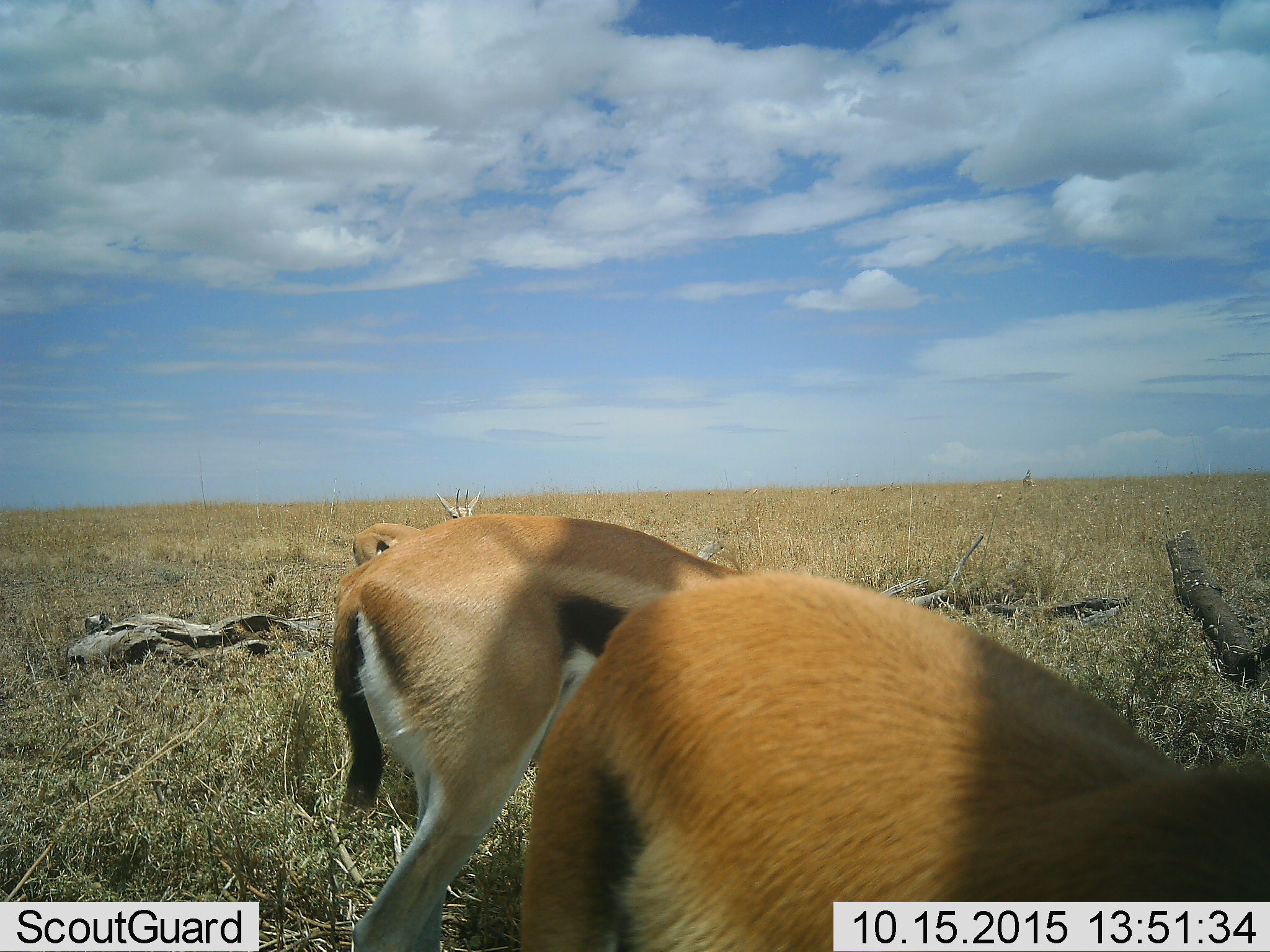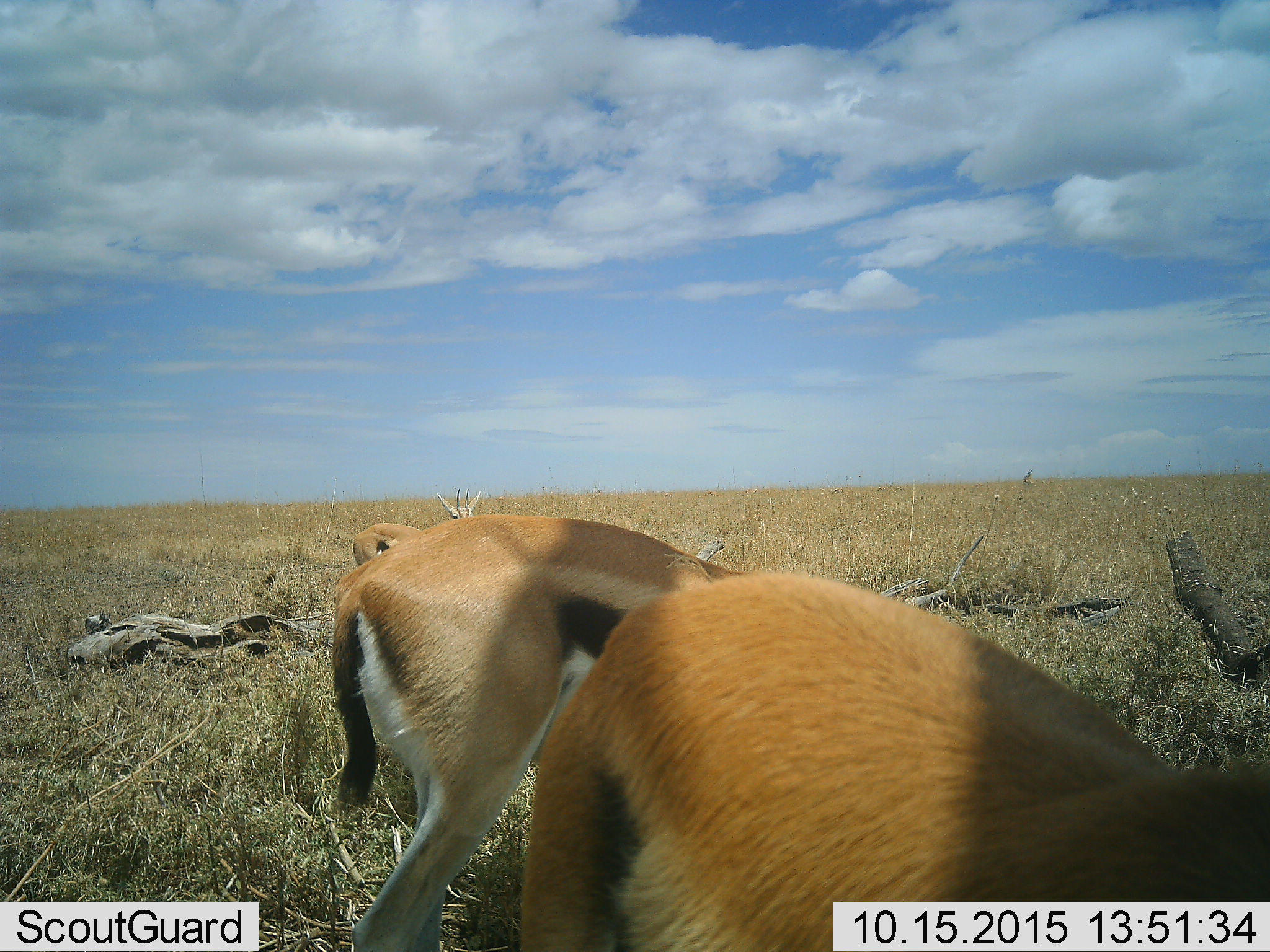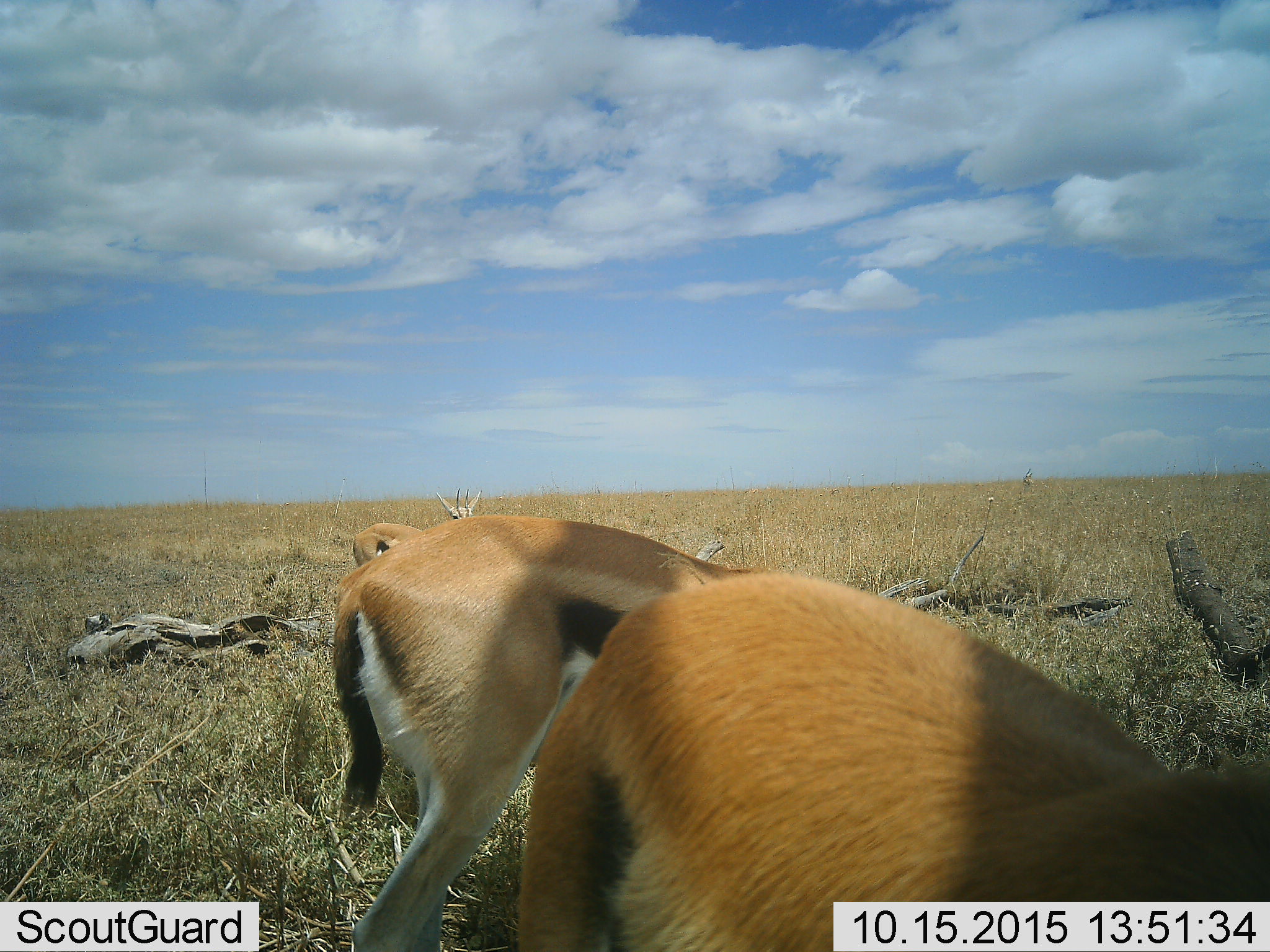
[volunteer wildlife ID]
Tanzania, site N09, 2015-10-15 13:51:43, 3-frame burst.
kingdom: Animalia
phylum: Chordata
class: Mammalia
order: Artiodactyla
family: Bovidae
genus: Eudorcas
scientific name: Eudorcas thomsonii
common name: thomson's gazelle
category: gazellethomsons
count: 3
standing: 62%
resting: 0%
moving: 12%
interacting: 0%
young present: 0%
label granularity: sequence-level